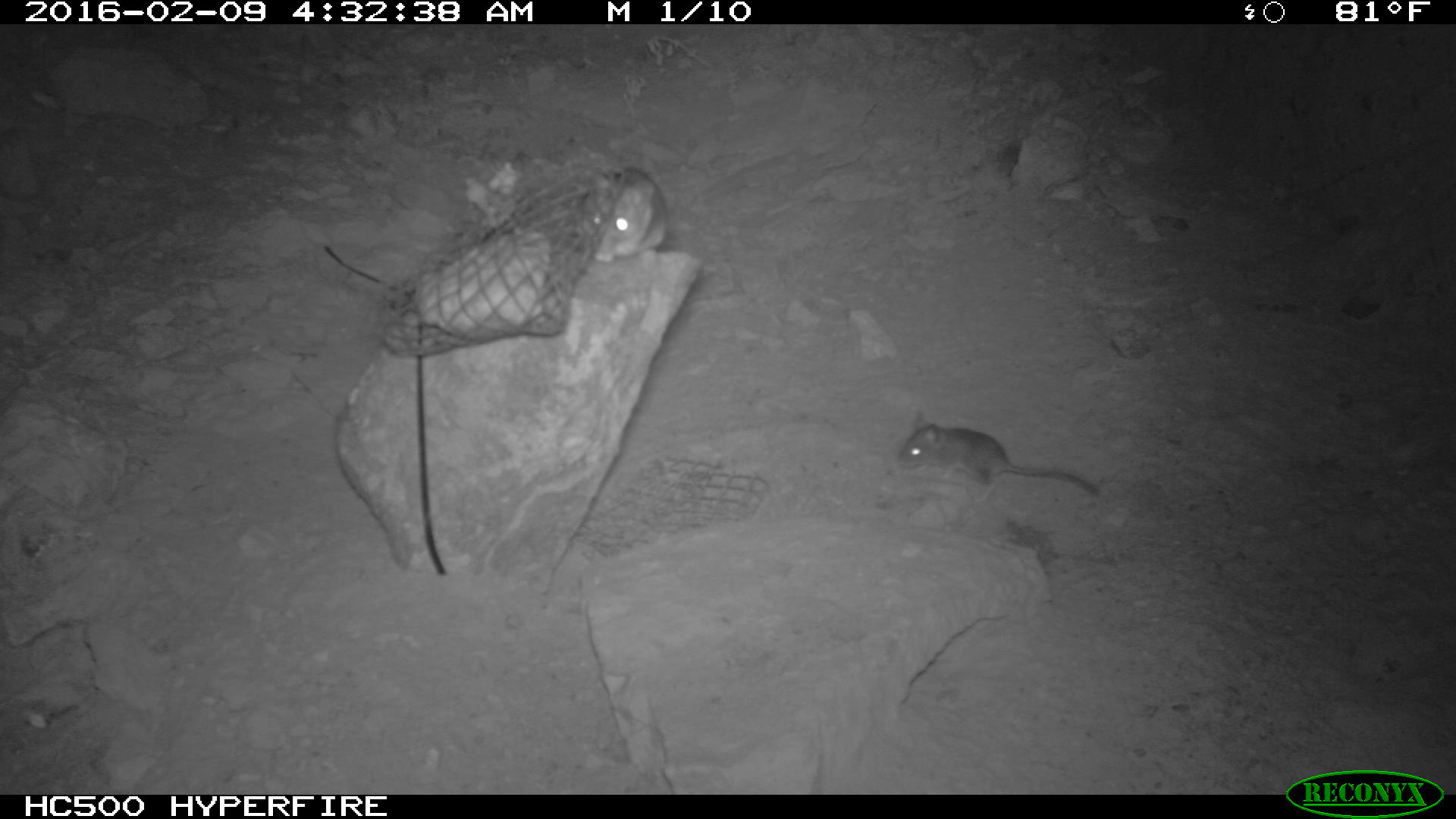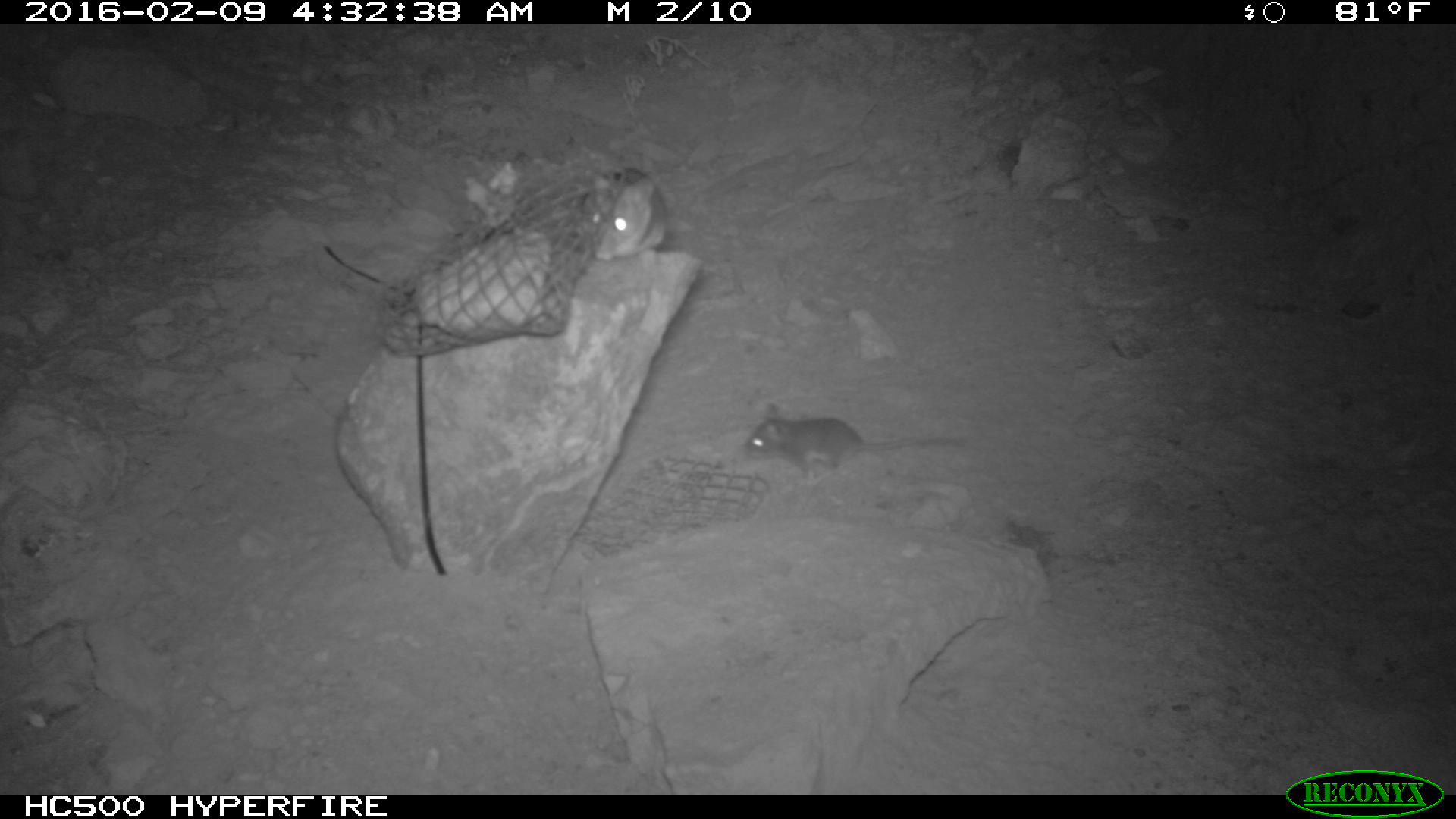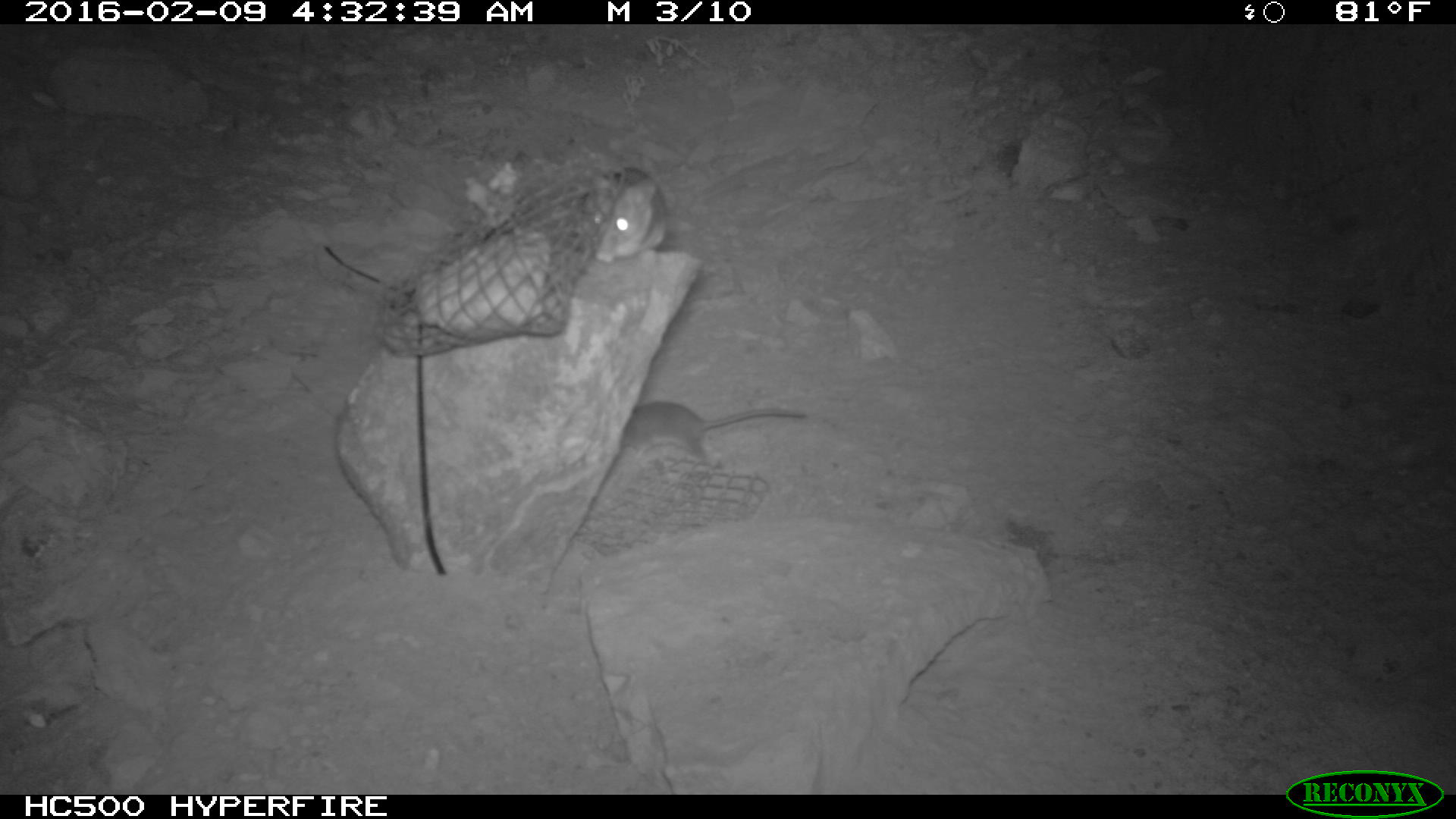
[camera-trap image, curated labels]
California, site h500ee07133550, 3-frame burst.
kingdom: Animalia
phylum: Chordata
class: Mammalia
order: Rodentia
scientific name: Rodentia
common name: rodent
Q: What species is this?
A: Rodent (Rodentia).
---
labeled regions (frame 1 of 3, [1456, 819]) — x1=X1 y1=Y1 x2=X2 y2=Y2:
rodent: x1=892 y1=406 x2=1100 y2=509; x1=570 y1=168 x2=668 y2=268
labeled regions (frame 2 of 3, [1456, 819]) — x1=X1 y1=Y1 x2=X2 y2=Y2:
rodent: x1=743 y1=403 x2=964 y2=490; x1=576 y1=165 x2=668 y2=273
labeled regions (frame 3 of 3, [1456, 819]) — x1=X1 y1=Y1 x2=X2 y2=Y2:
rodent: x1=620 y1=400 x2=806 y2=468; x1=582 y1=166 x2=667 y2=262